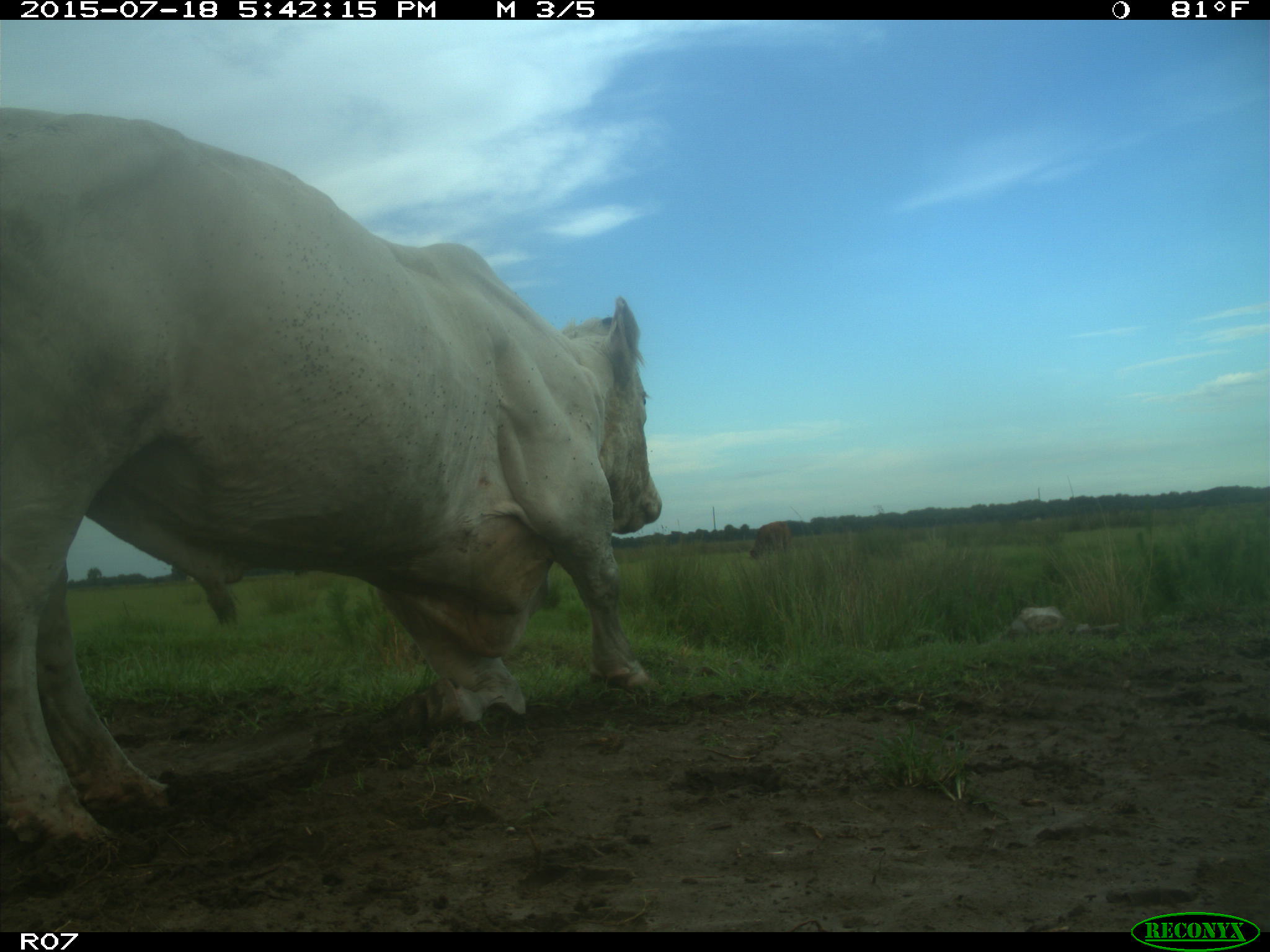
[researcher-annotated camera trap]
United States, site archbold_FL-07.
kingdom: Animalia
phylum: Chordata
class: Mammalia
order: Artiodactyla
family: Bovidae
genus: Bos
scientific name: Bos taurus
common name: domestic cow